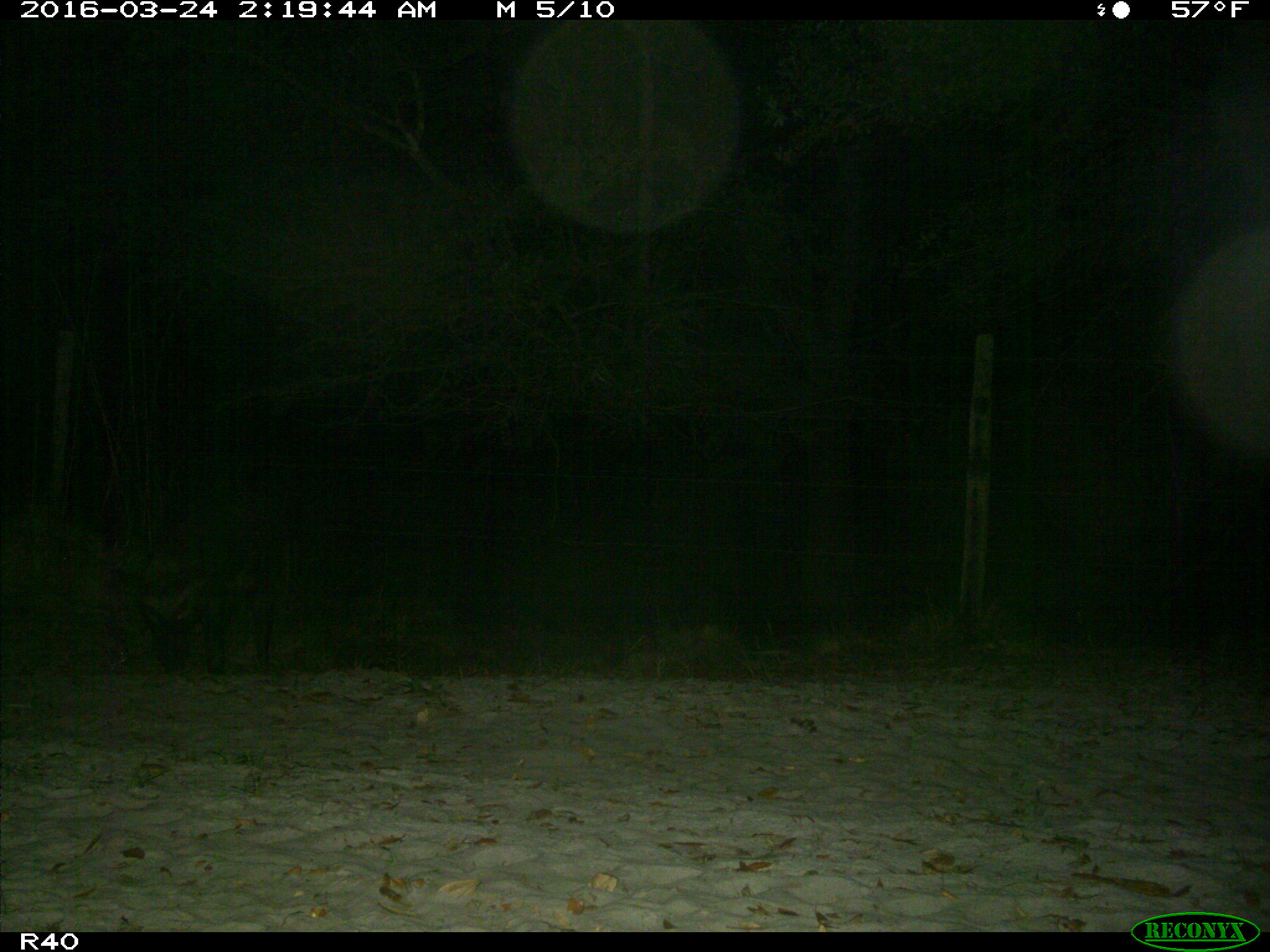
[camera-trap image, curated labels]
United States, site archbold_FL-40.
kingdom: Animalia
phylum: Chordata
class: Mammalia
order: Artiodactyla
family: Suidae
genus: Sus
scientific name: Sus scrofa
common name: wild boar